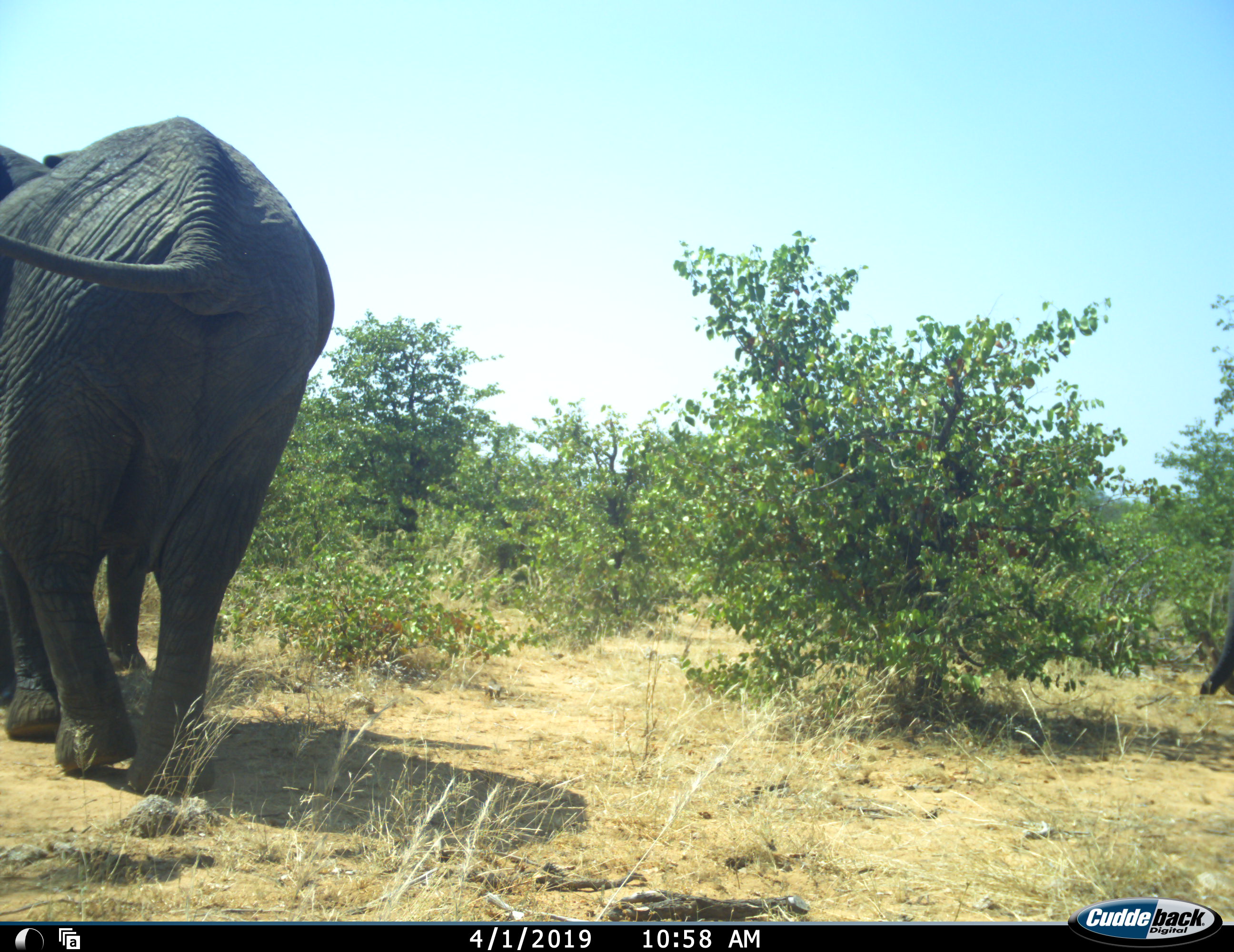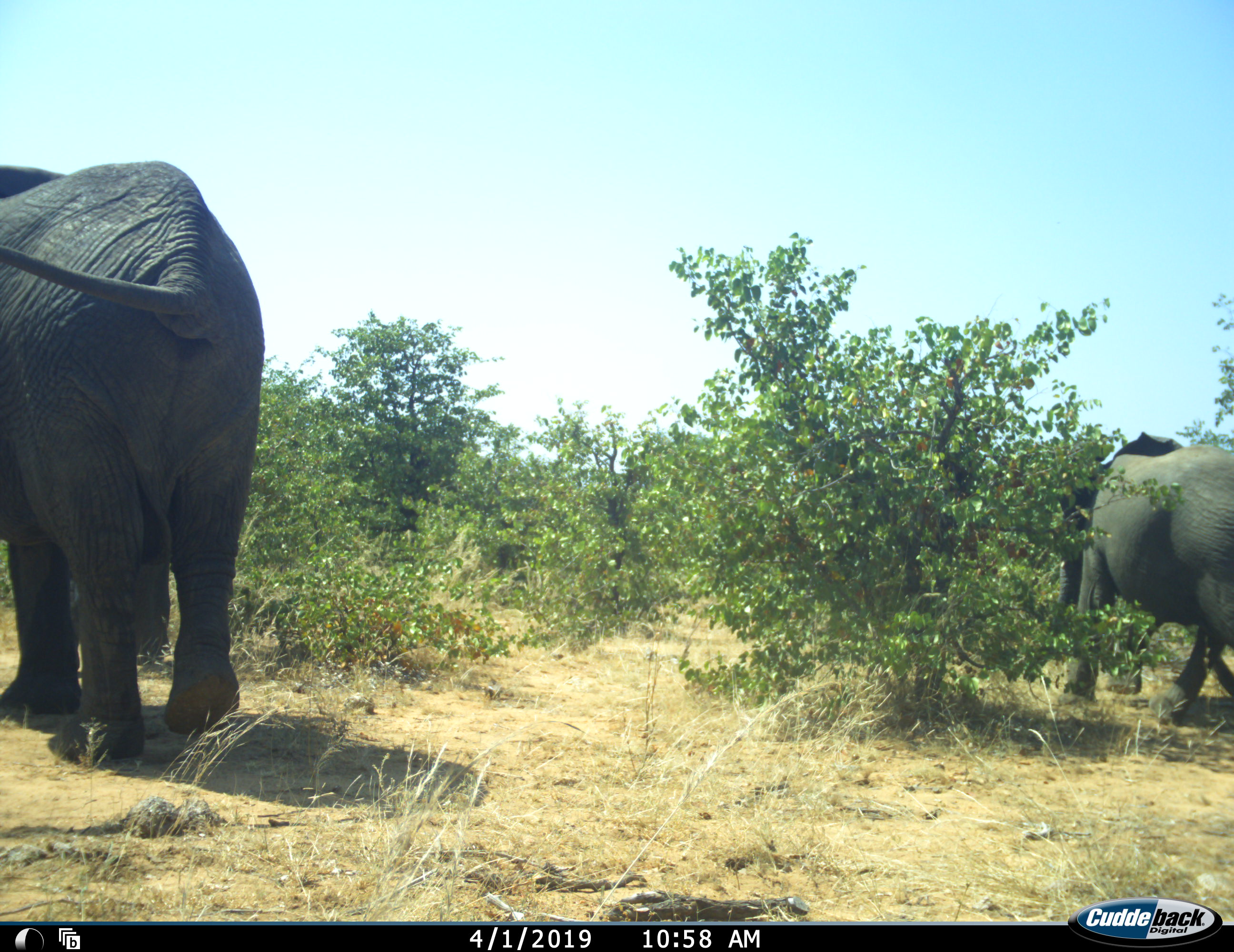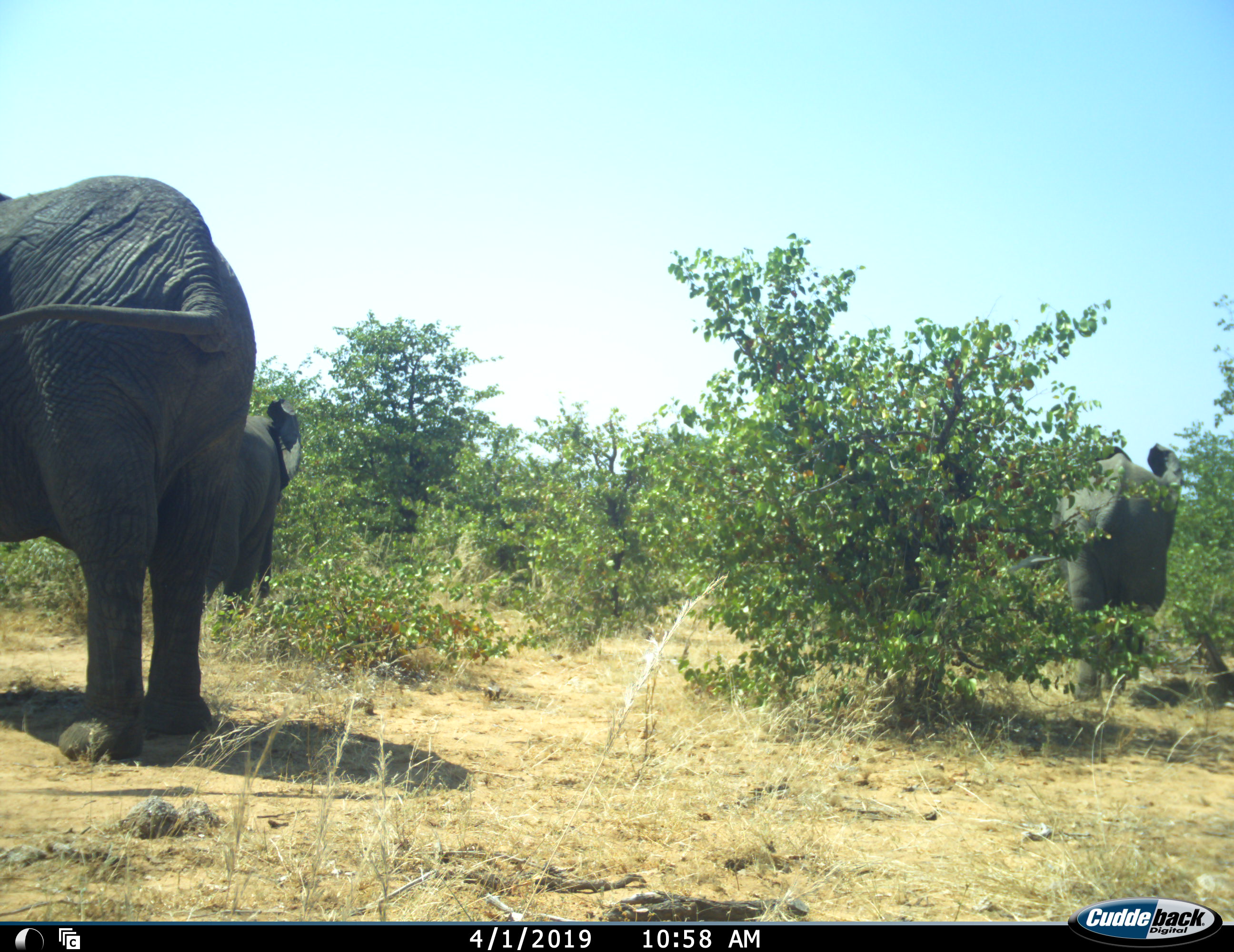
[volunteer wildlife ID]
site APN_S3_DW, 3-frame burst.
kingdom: Animalia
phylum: Chordata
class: Mammalia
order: Proboscidea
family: Elephantidae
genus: Loxodonta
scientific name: Loxodonta africana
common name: african bush elephant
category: elephant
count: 3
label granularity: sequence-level